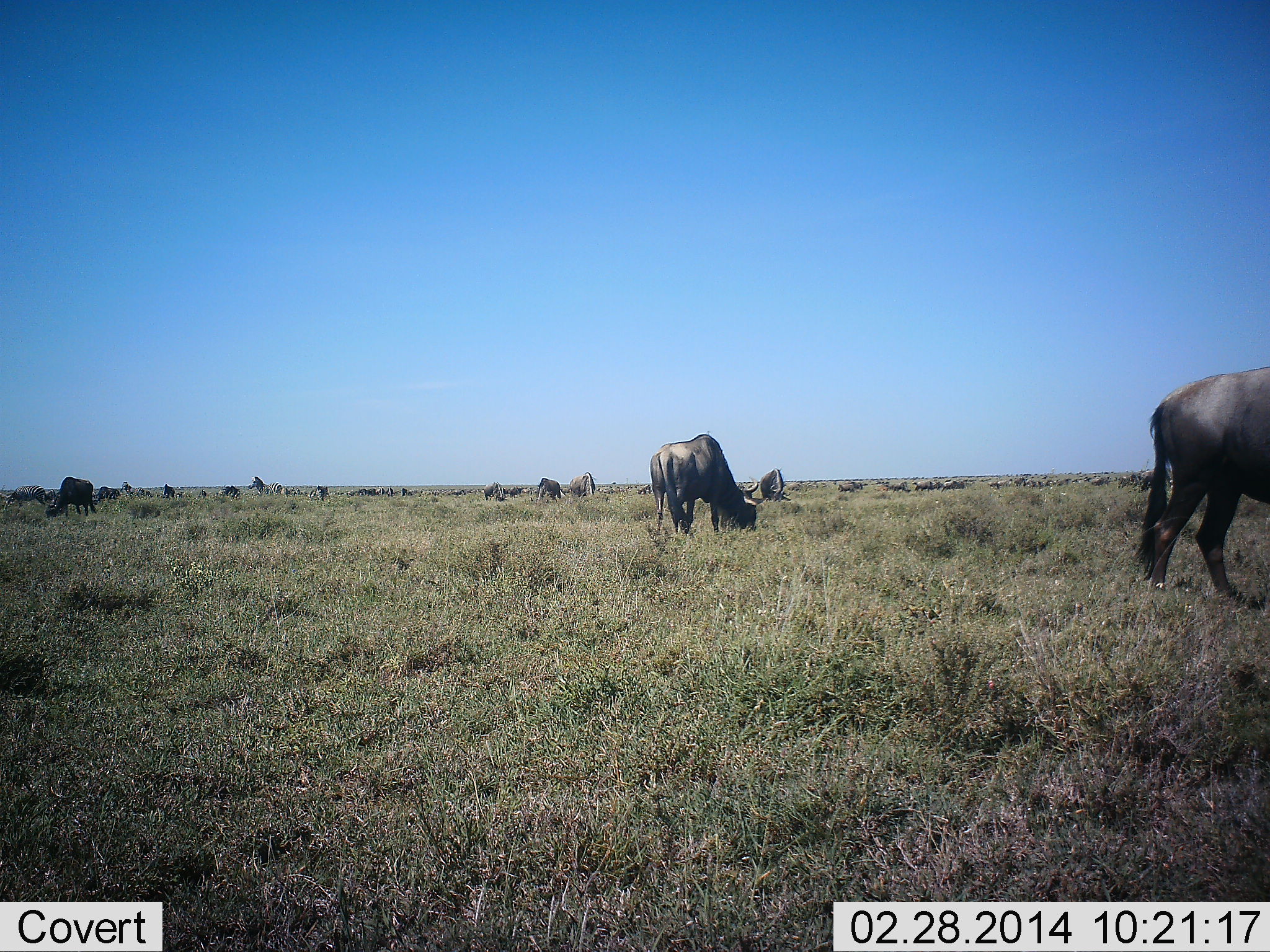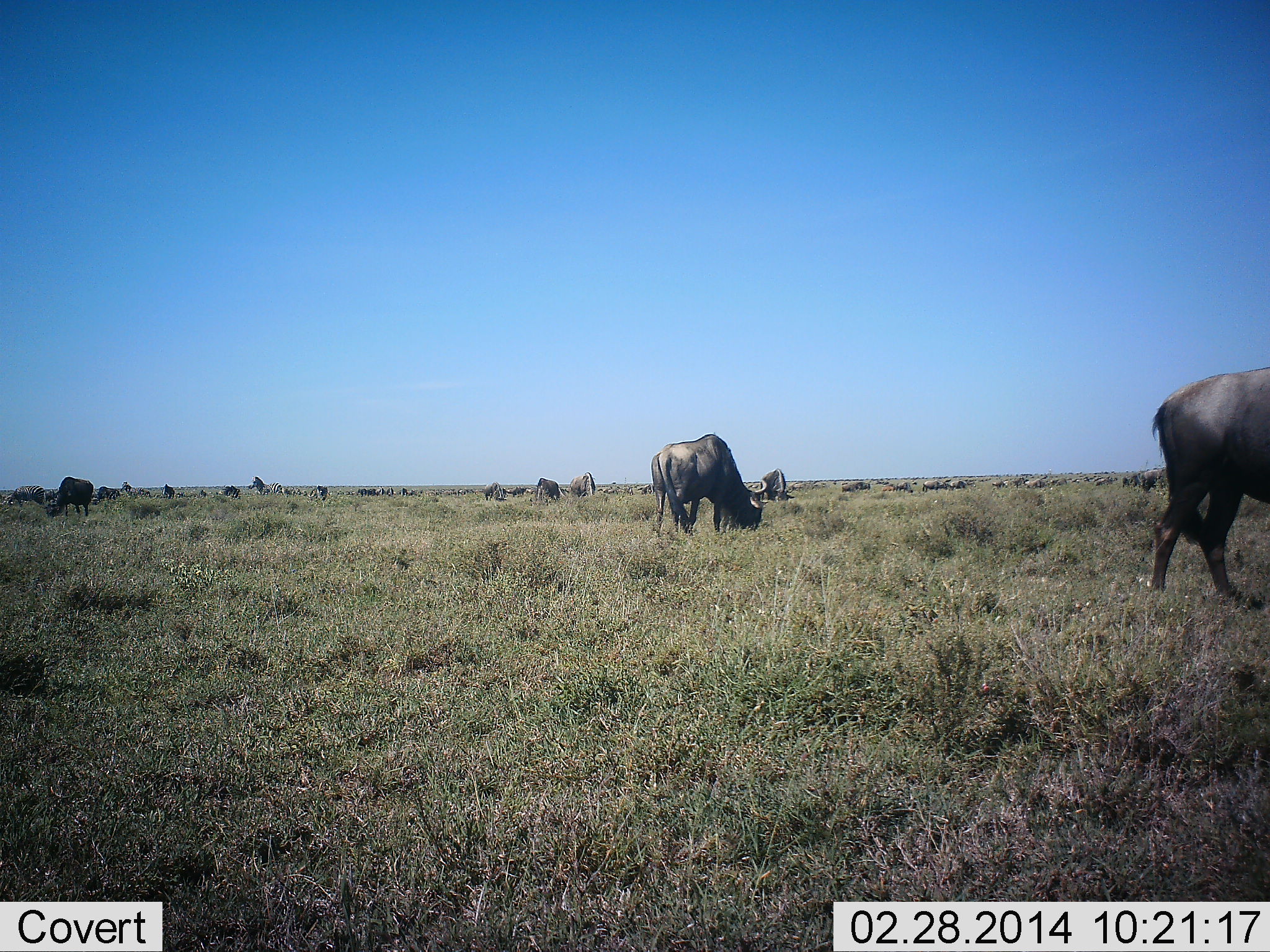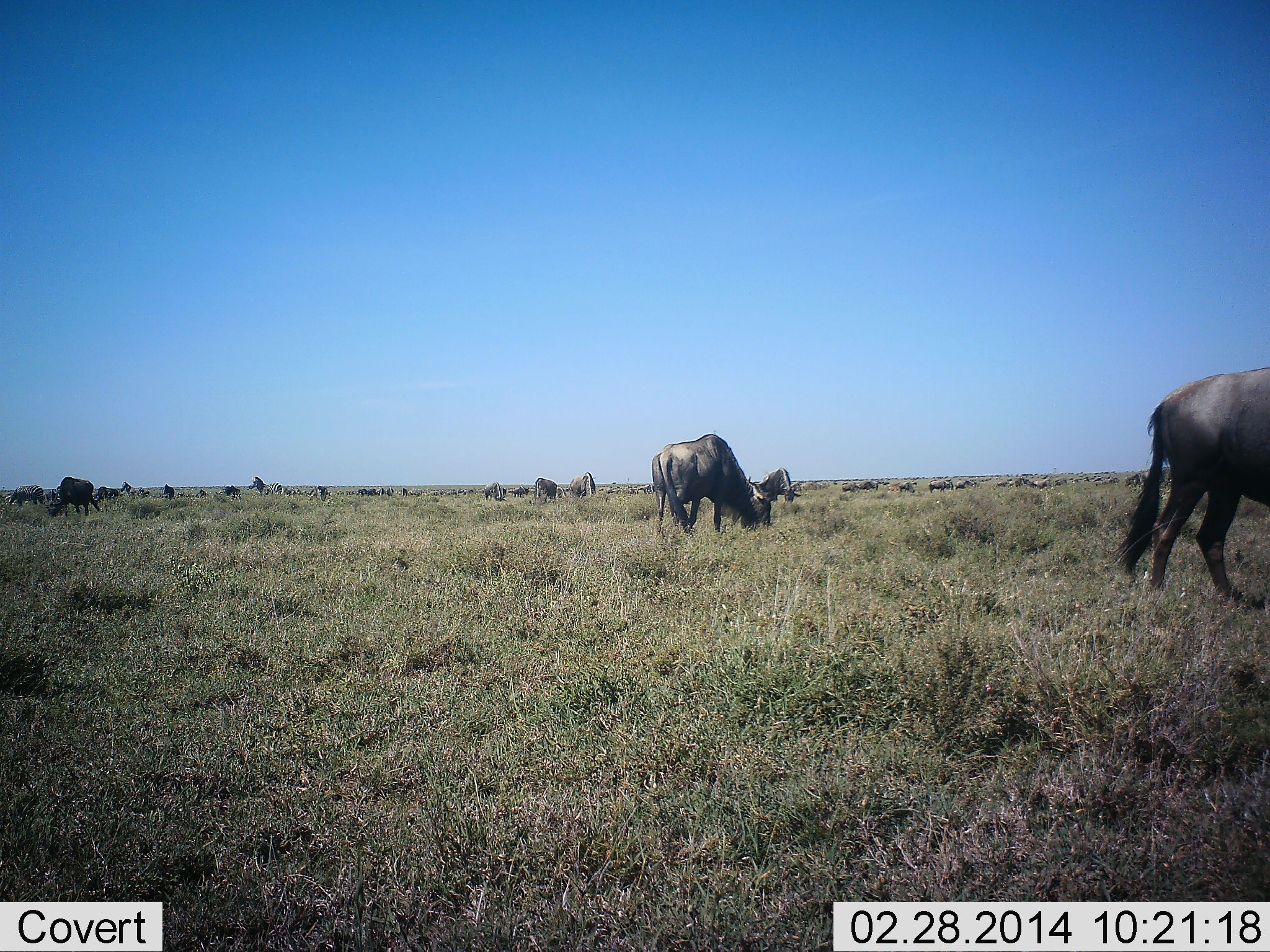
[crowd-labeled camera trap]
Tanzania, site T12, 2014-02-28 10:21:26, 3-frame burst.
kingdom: Animalia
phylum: Chordata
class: Mammalia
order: Artiodactyla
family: Bovidae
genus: Connochaetes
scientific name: Connochaetes taurinus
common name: blue wildebeest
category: wildebeest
Wildebeest (blue wildebeest) (Connochaetes taurinus), count 11-50. Behavior (volunteer vote fractions): standing 50%, resting 20%, moving 30%, interacting 10%. Young present (vote fraction): 0%. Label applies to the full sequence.